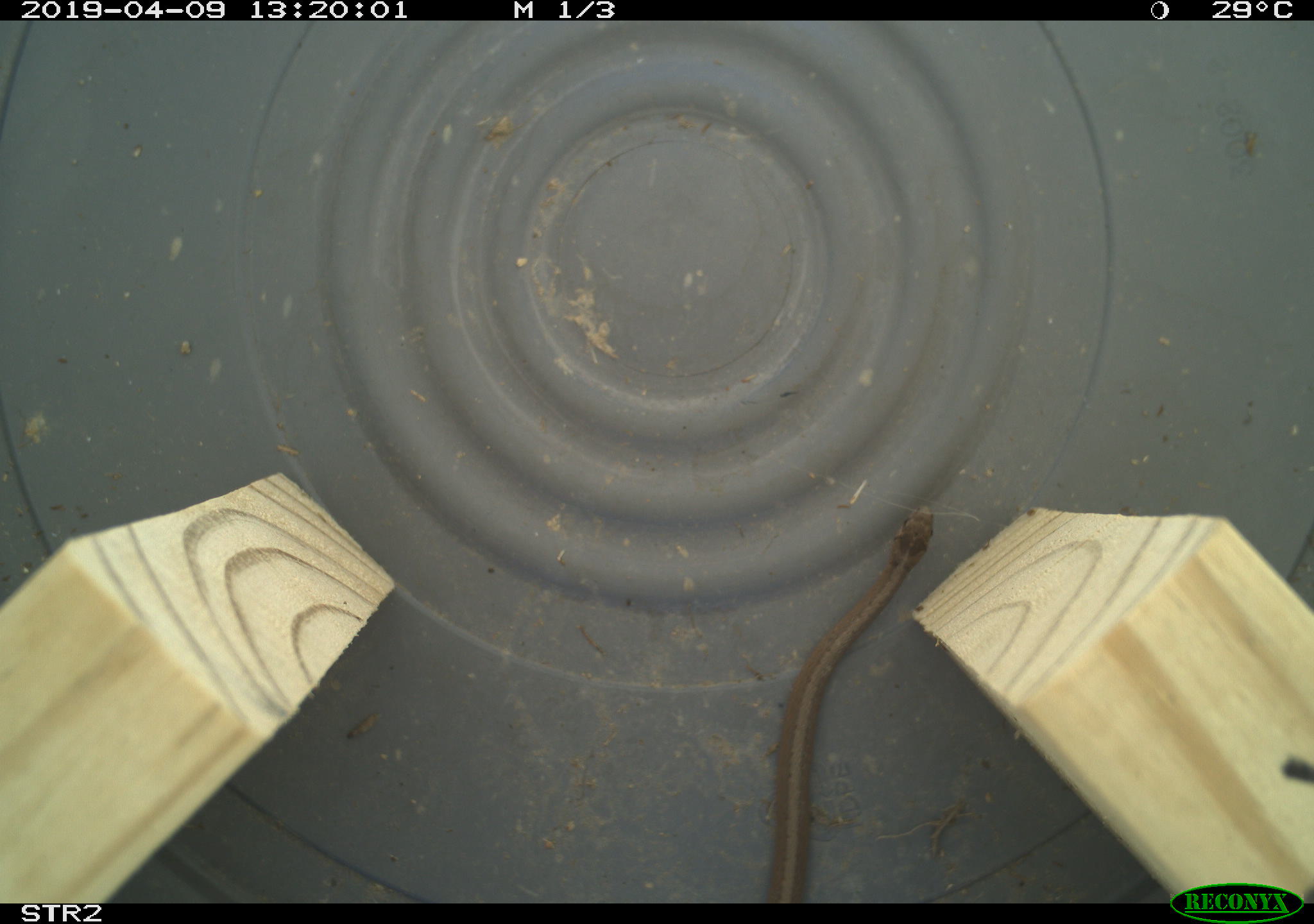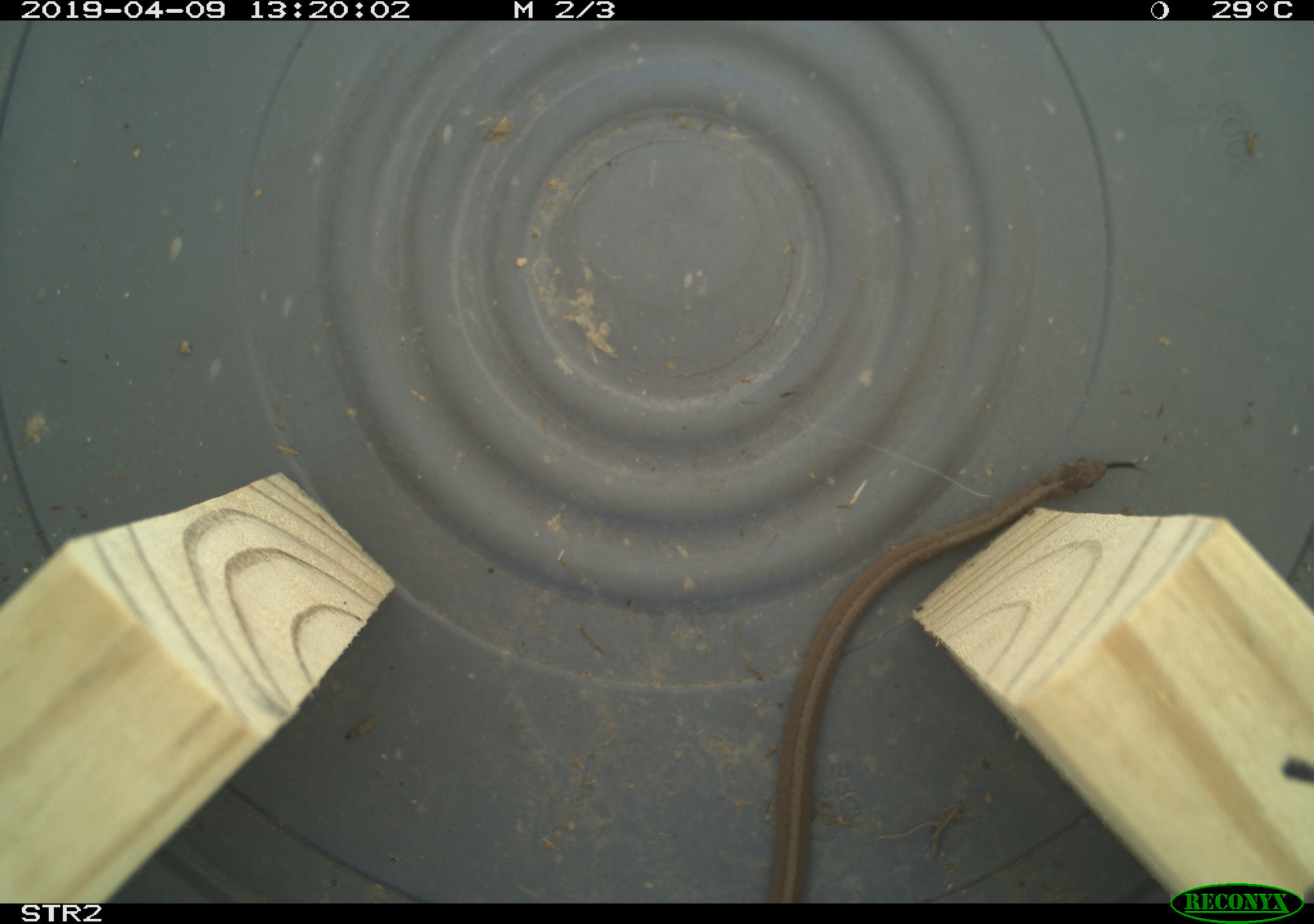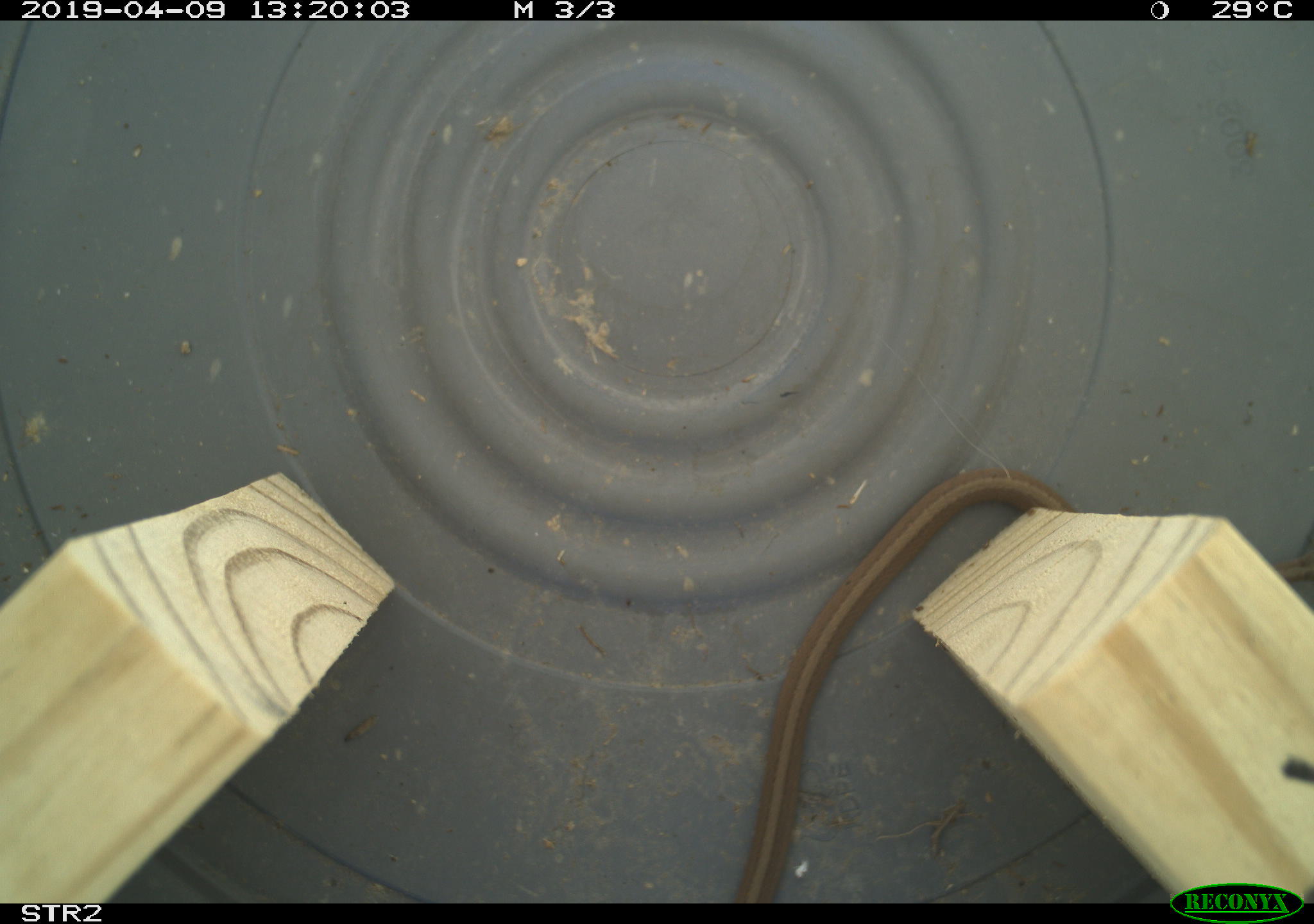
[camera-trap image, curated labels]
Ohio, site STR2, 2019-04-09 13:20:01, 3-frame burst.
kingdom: Animalia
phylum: Chordata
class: Reptilia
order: Squamata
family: Colubridae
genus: Storeria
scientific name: Storeria dekayi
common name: dekay's brownsnake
Dekay's brownsnake (Storeria dekayi).